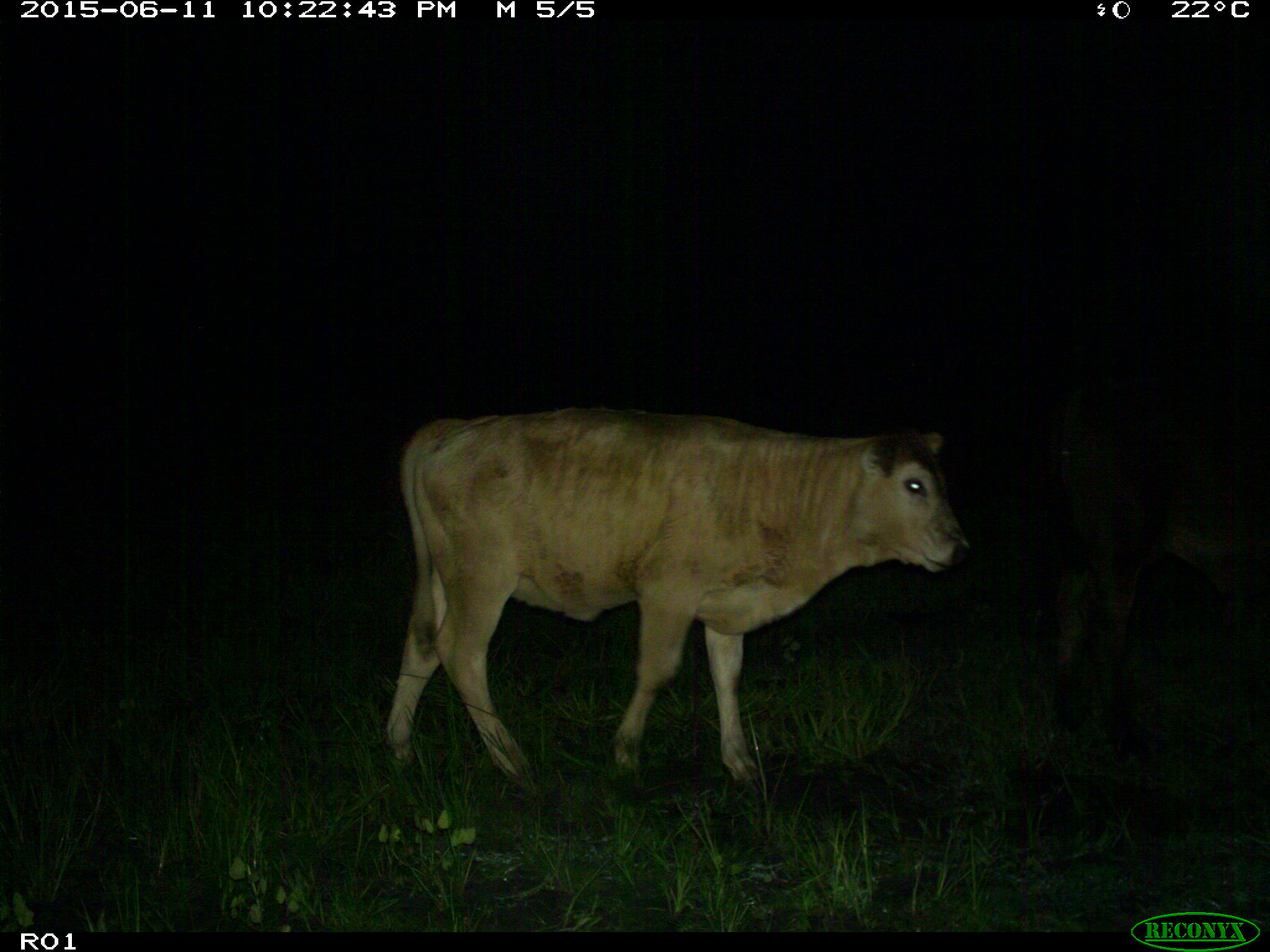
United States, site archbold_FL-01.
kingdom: Animalia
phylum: Chordata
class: Mammalia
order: Artiodactyla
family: Bovidae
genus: Bos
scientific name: Bos taurus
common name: domestic cow